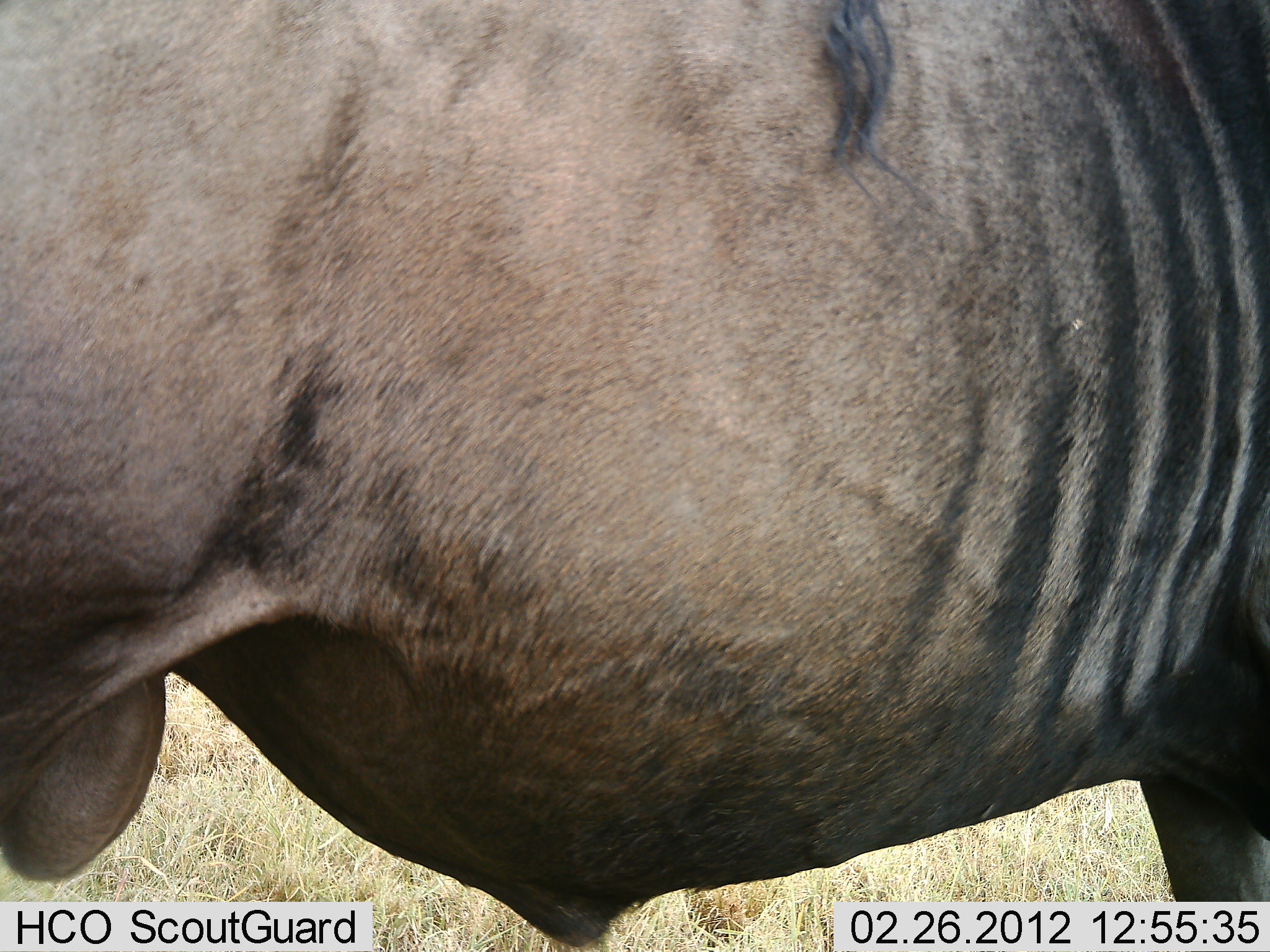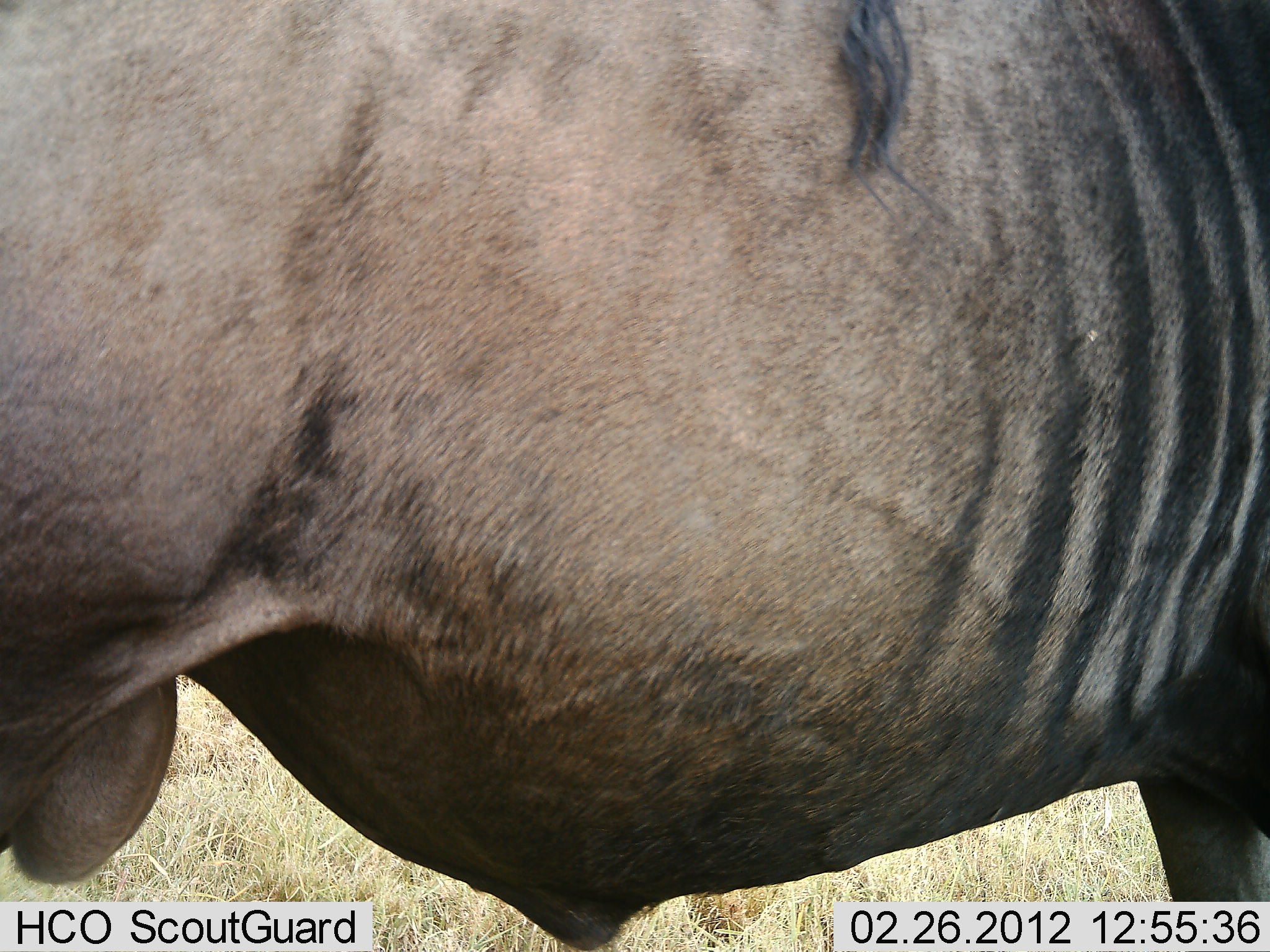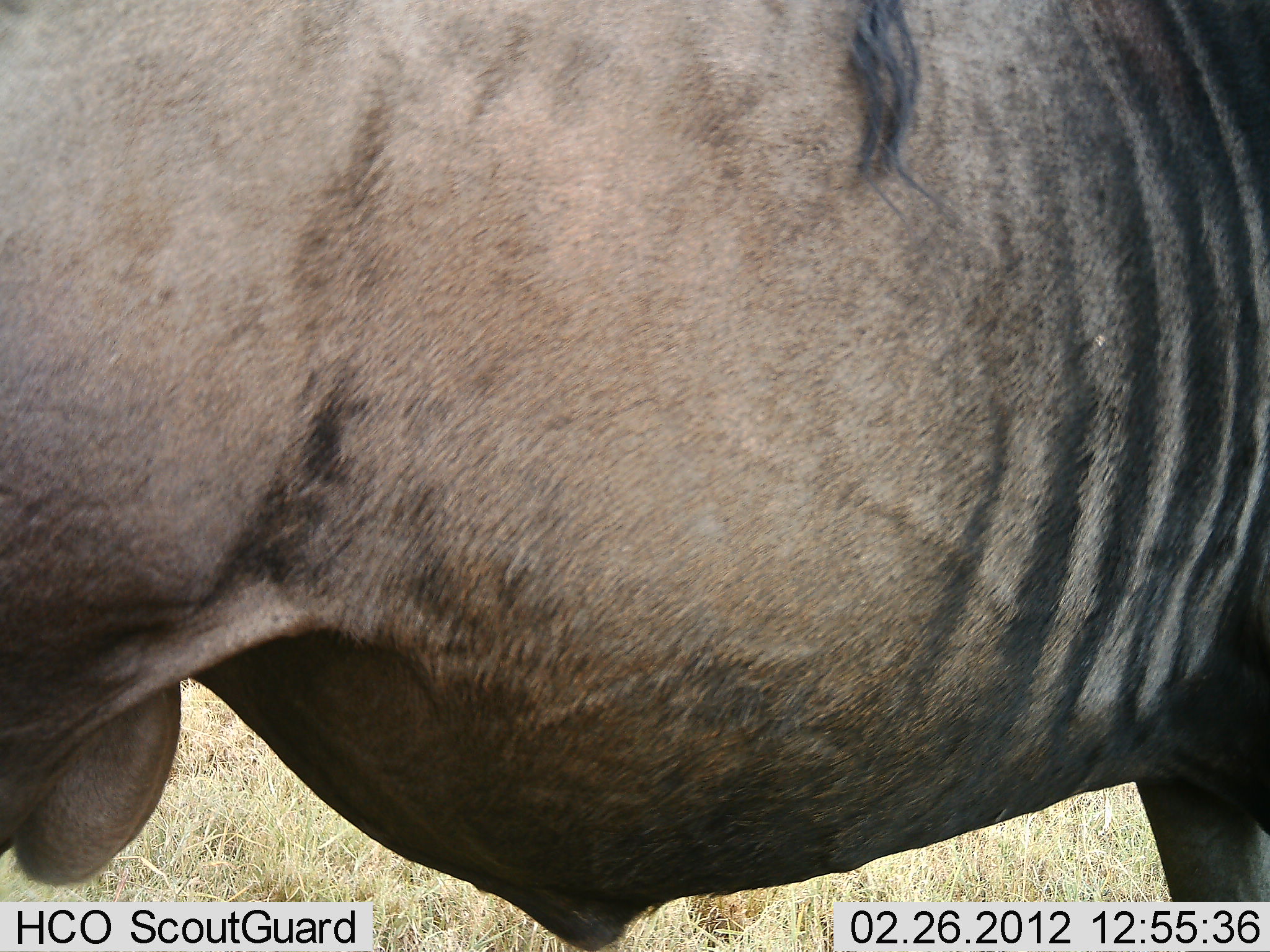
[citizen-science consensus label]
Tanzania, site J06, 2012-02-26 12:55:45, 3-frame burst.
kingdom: Animalia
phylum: Chordata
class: Mammalia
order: Artiodactyla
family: Bovidae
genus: Connochaetes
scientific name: Connochaetes taurinus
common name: blue wildebeest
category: wildebeest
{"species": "wildebeest (blue wildebeest) (Connochaetes taurinus)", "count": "1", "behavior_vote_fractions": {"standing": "100%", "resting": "0%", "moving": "0%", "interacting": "0%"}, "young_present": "0%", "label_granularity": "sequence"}